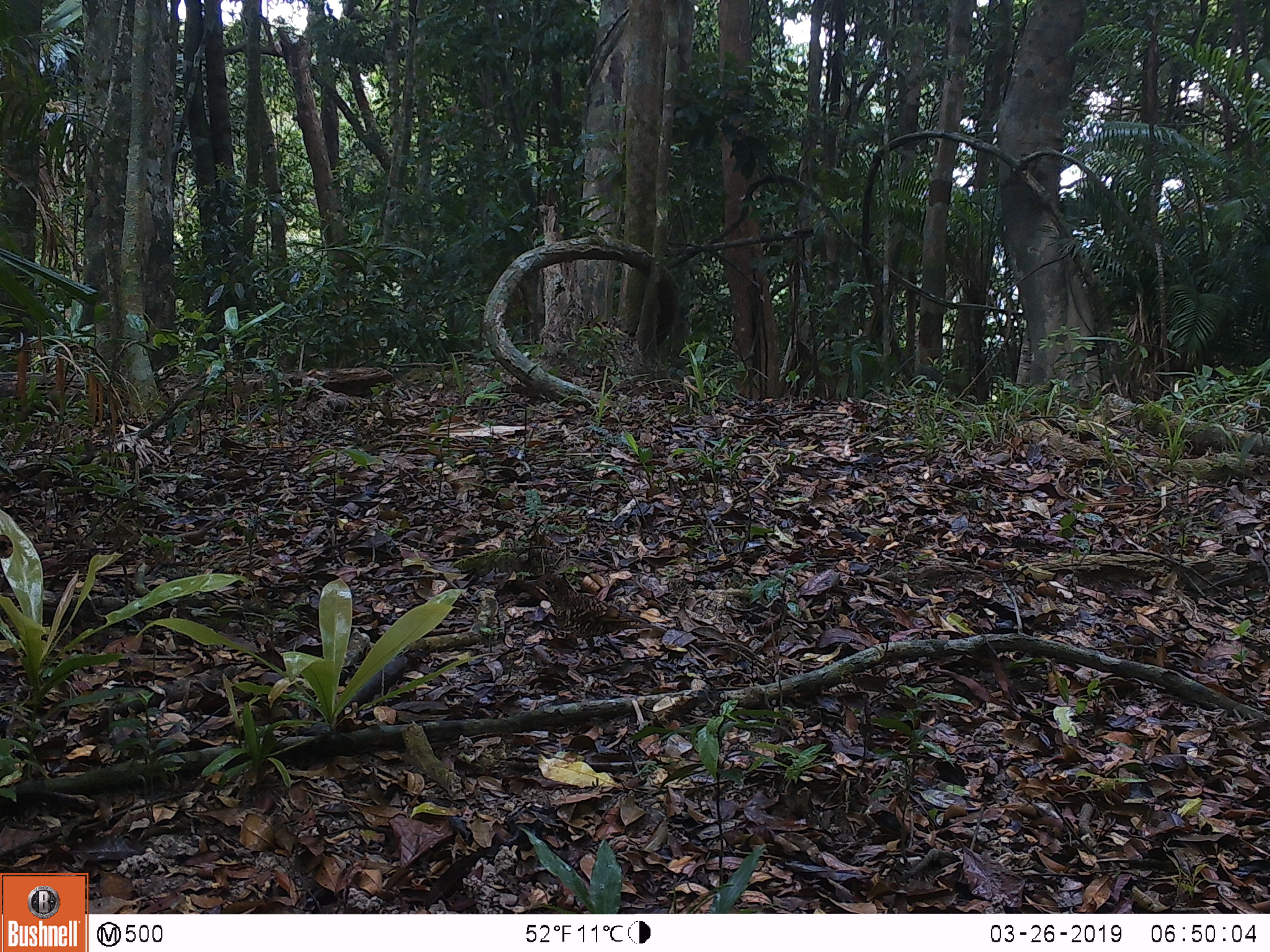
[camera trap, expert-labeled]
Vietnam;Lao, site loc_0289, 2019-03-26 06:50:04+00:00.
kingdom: Animalia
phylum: Chordata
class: Aves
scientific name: Aves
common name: bird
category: unidentified bird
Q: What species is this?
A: Unidentified bird (bird) (Aves).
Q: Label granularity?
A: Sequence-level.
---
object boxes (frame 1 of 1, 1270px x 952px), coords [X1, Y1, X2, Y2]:
unidentified bird: [523, 573, 666, 672]